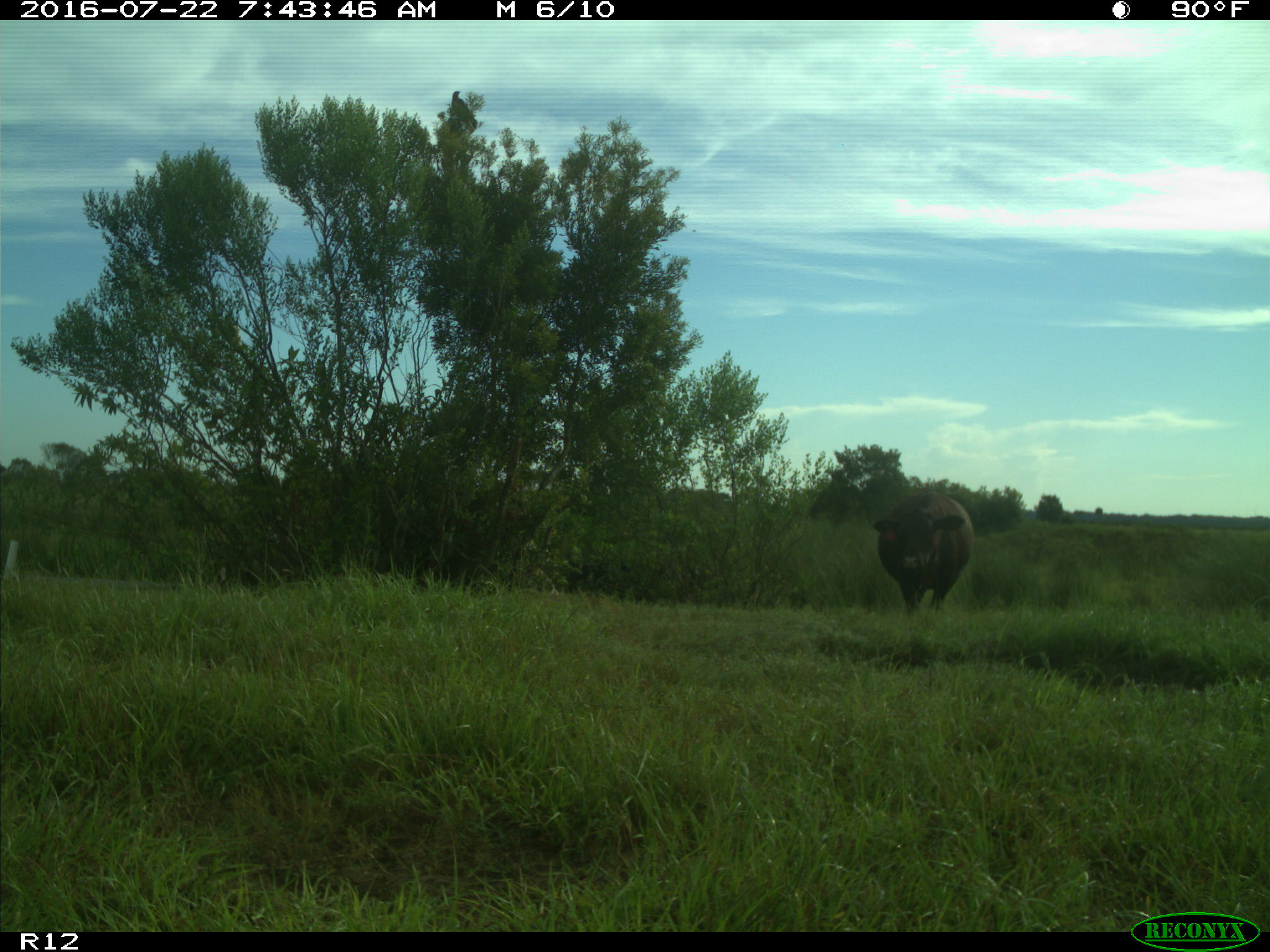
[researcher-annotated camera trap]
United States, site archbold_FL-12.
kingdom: Animalia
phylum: Chordata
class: Mammalia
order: Artiodactyla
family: Bovidae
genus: Bos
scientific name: Bos taurus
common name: domestic cow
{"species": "Bos taurus (domestic cow)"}